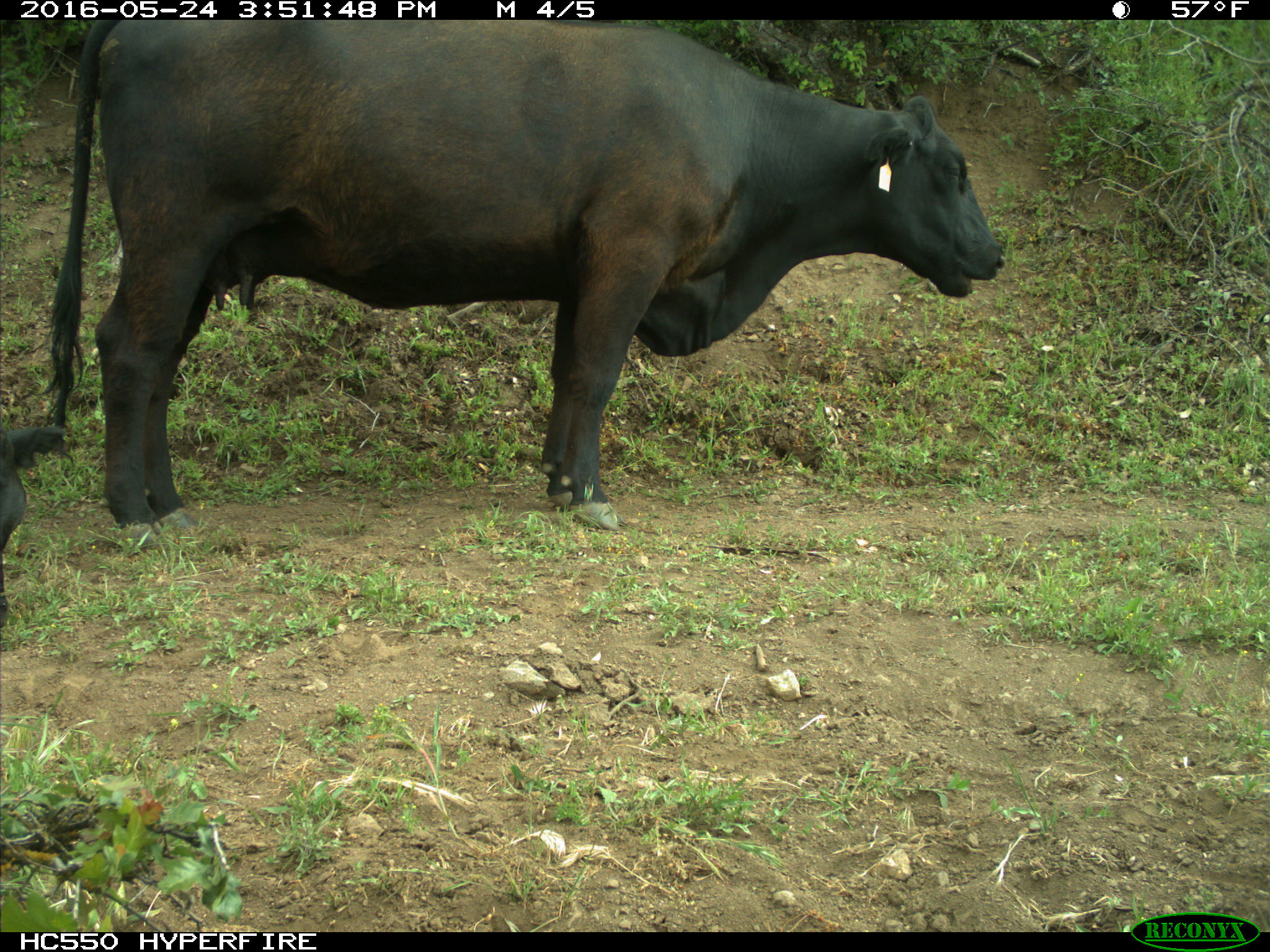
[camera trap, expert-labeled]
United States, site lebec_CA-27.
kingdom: Animalia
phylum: Chordata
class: Mammalia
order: Artiodactyla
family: Bovidae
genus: Bos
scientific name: Bos taurus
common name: domestic cow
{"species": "Bos taurus (domestic cow)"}